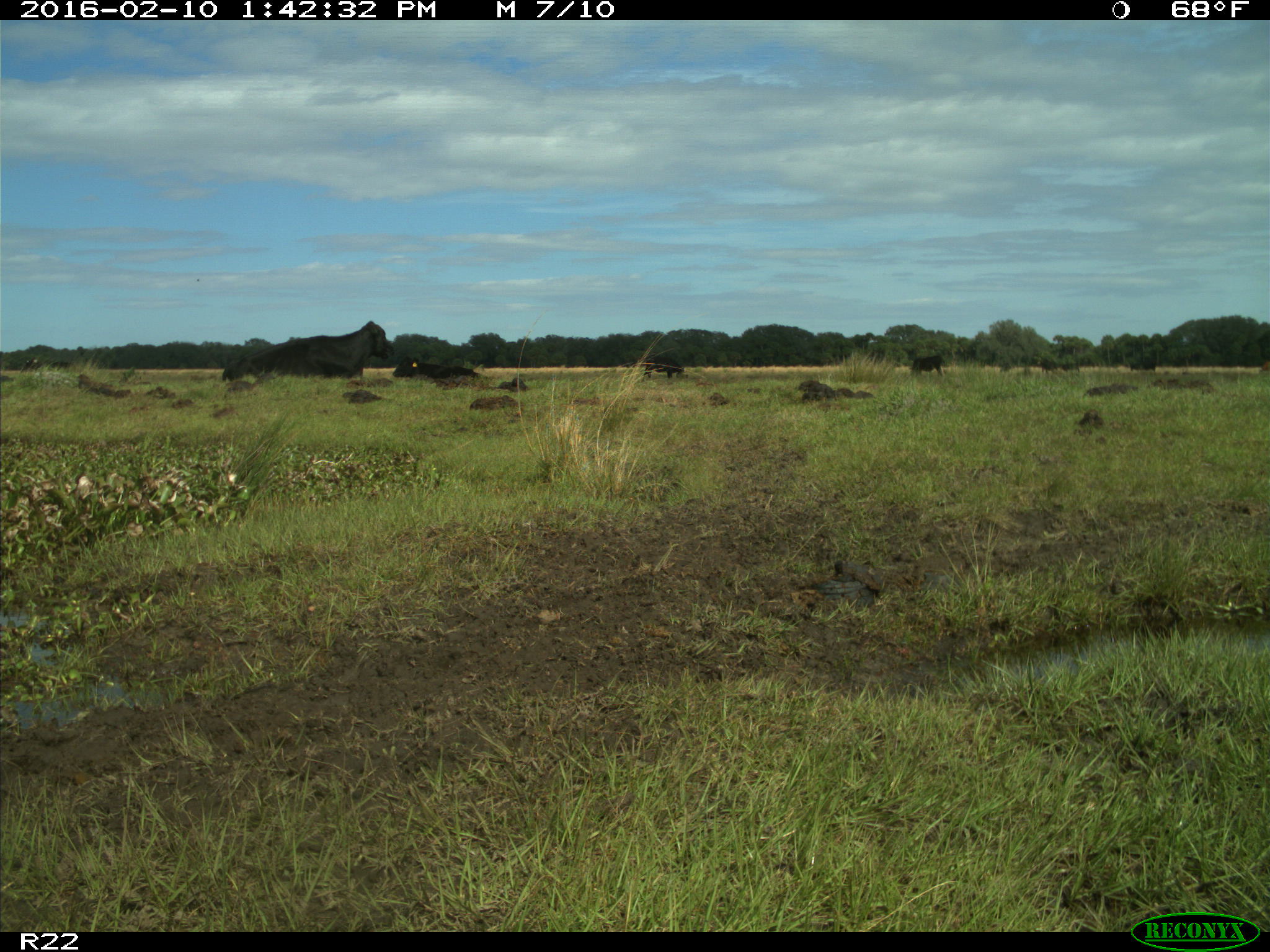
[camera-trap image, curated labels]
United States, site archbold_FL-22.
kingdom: Animalia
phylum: Chordata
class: Mammalia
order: Artiodactyla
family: Bovidae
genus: Bos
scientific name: Bos taurus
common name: domestic cow